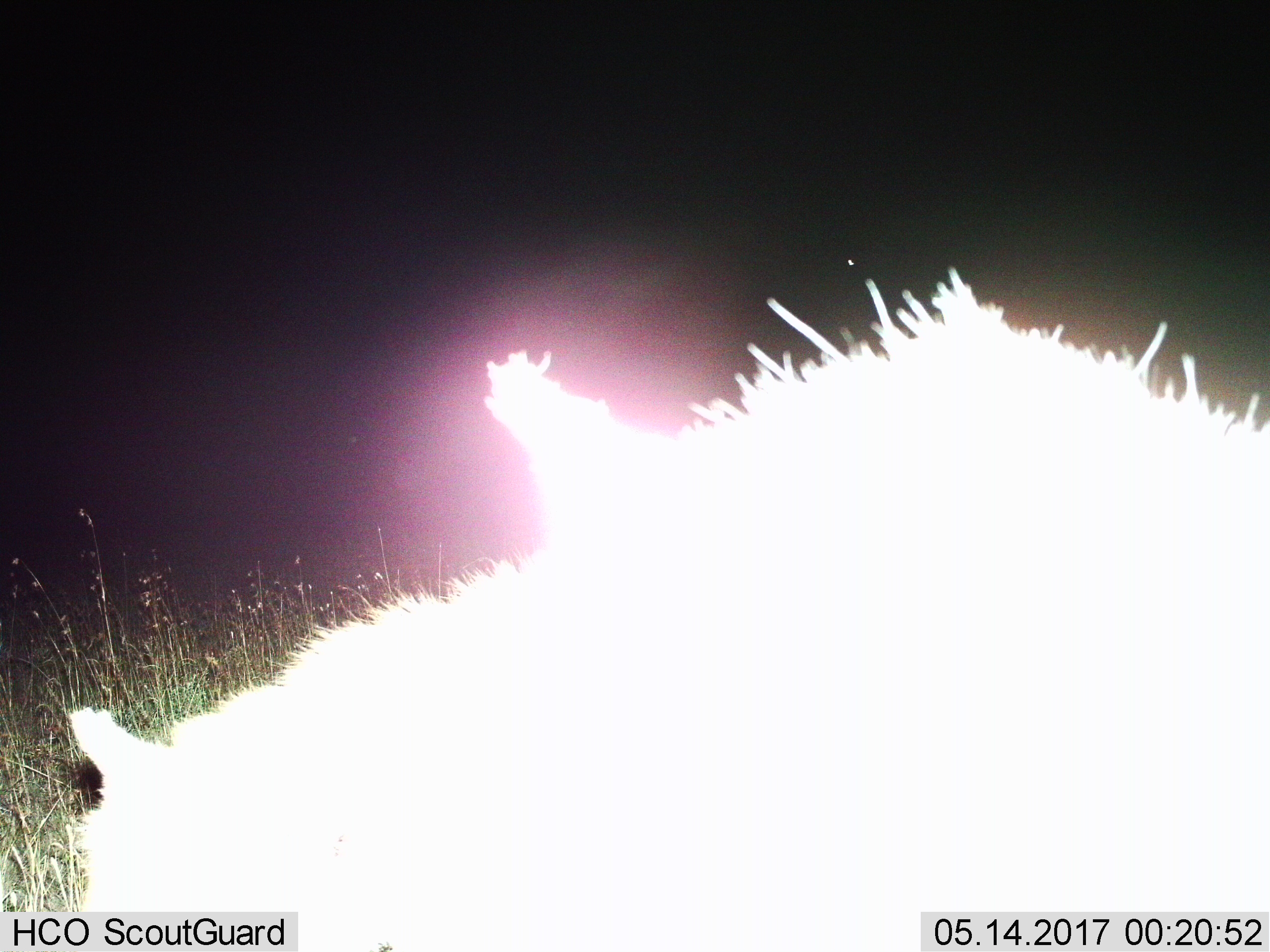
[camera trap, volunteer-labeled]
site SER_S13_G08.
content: unidentified animal